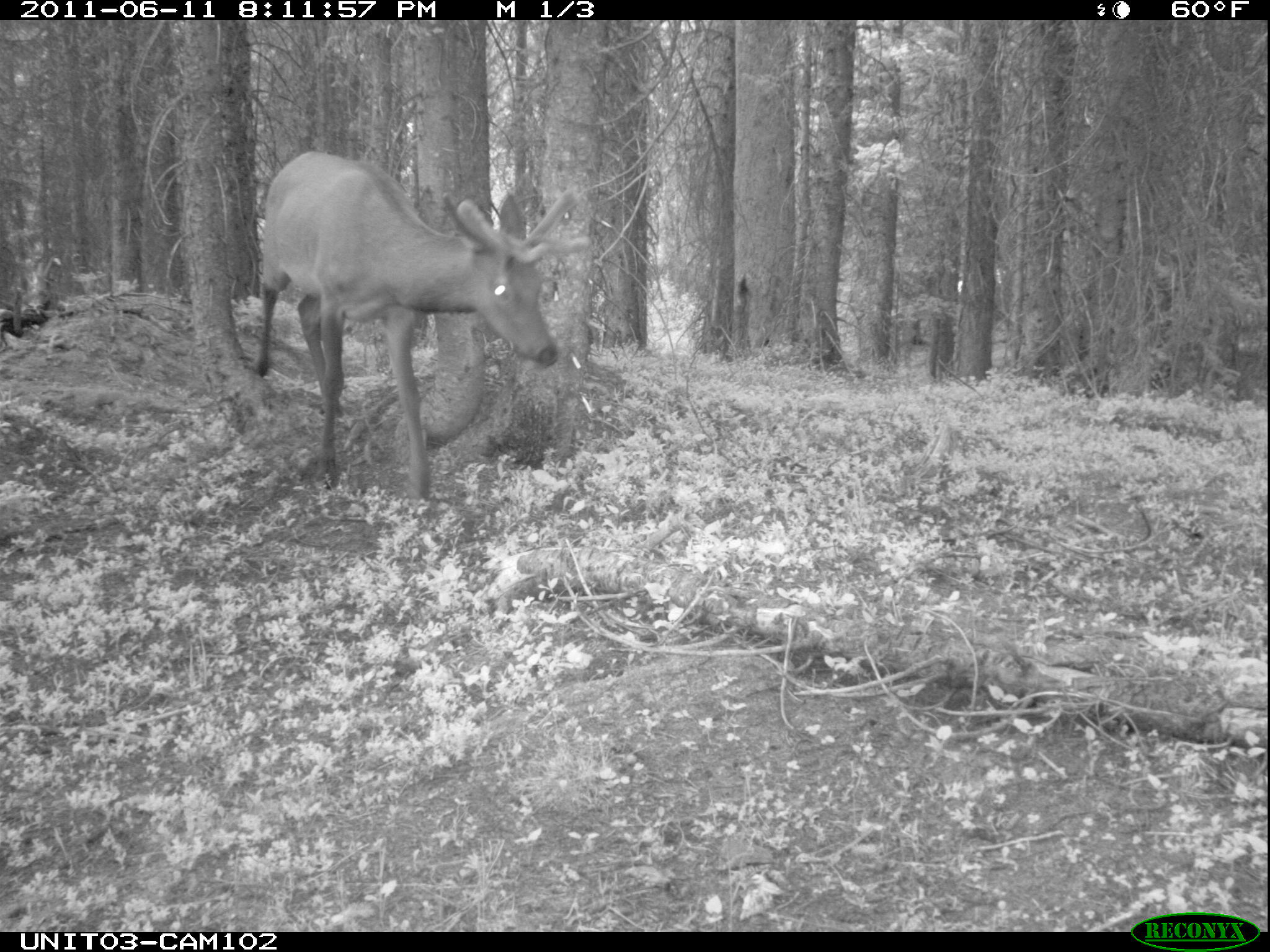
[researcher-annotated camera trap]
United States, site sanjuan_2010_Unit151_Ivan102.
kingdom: Animalia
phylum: Chordata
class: Mammalia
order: Artiodactyla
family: Cervidae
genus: Cervus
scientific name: Cervus elaphus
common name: red deer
Cervus elaphus (red deer).